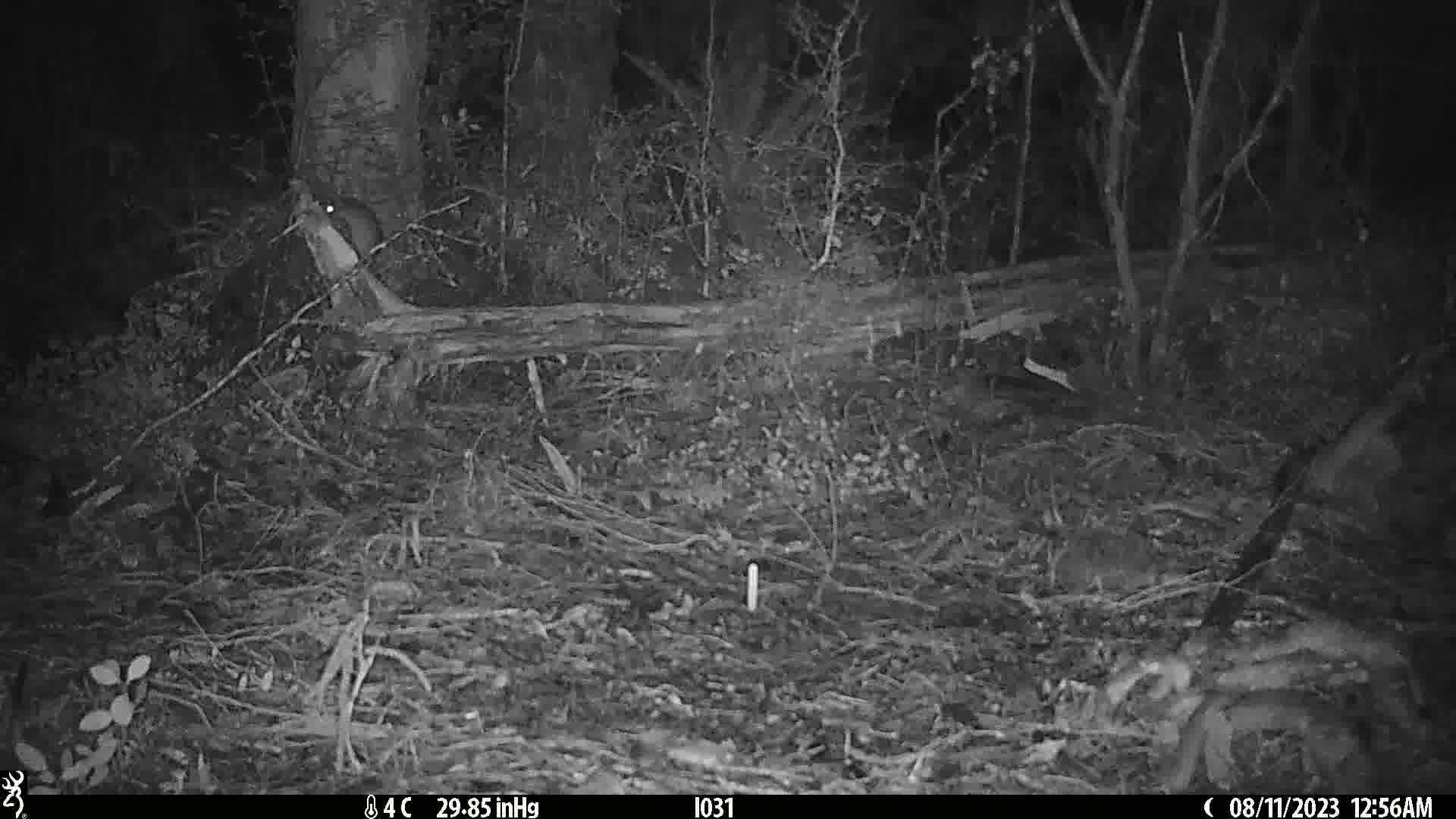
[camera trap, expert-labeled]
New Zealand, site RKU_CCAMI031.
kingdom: Animalia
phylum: Chordata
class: Mammalia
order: Rodentia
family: Muridae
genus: Rattus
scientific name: Rattus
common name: rat